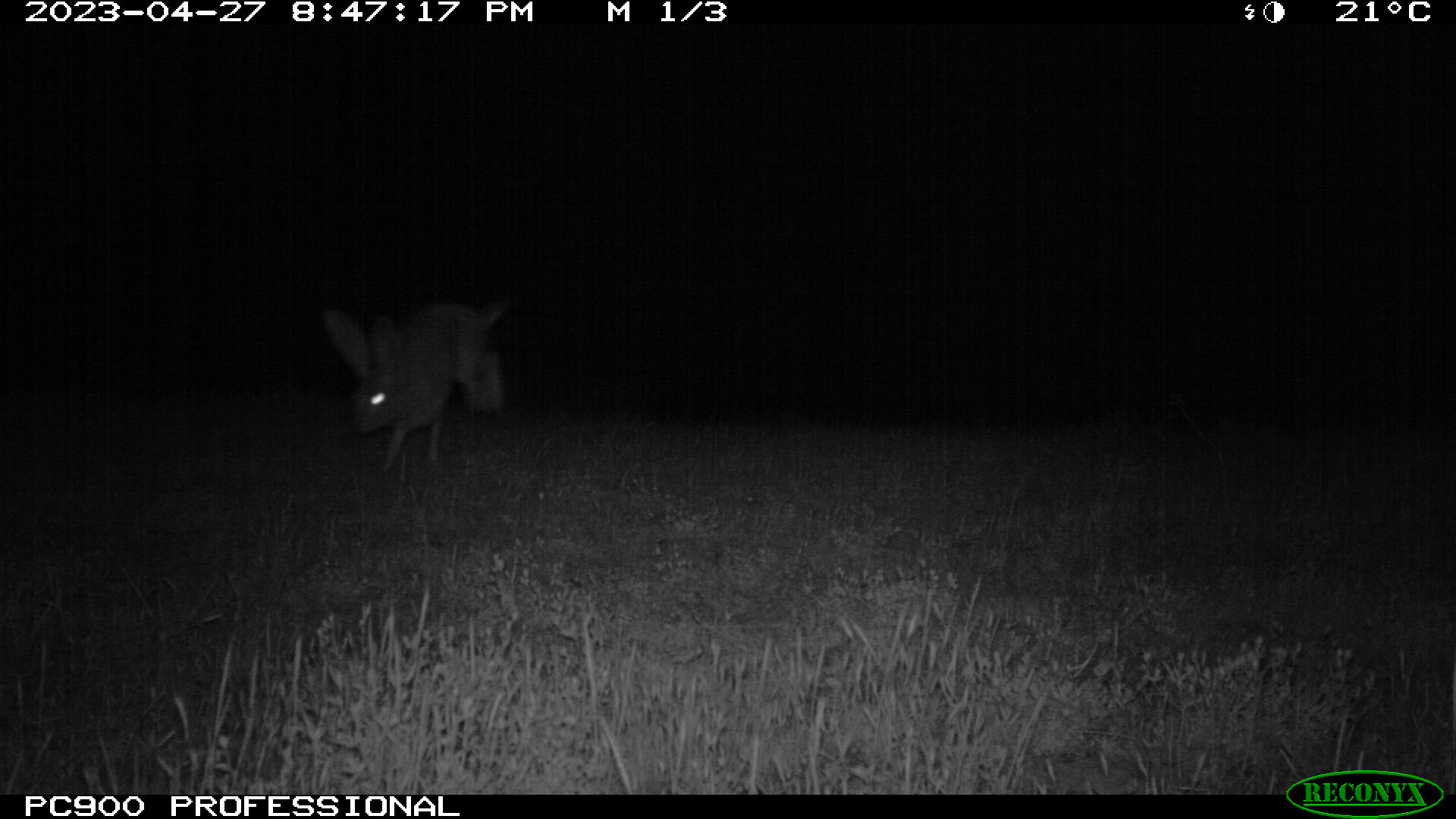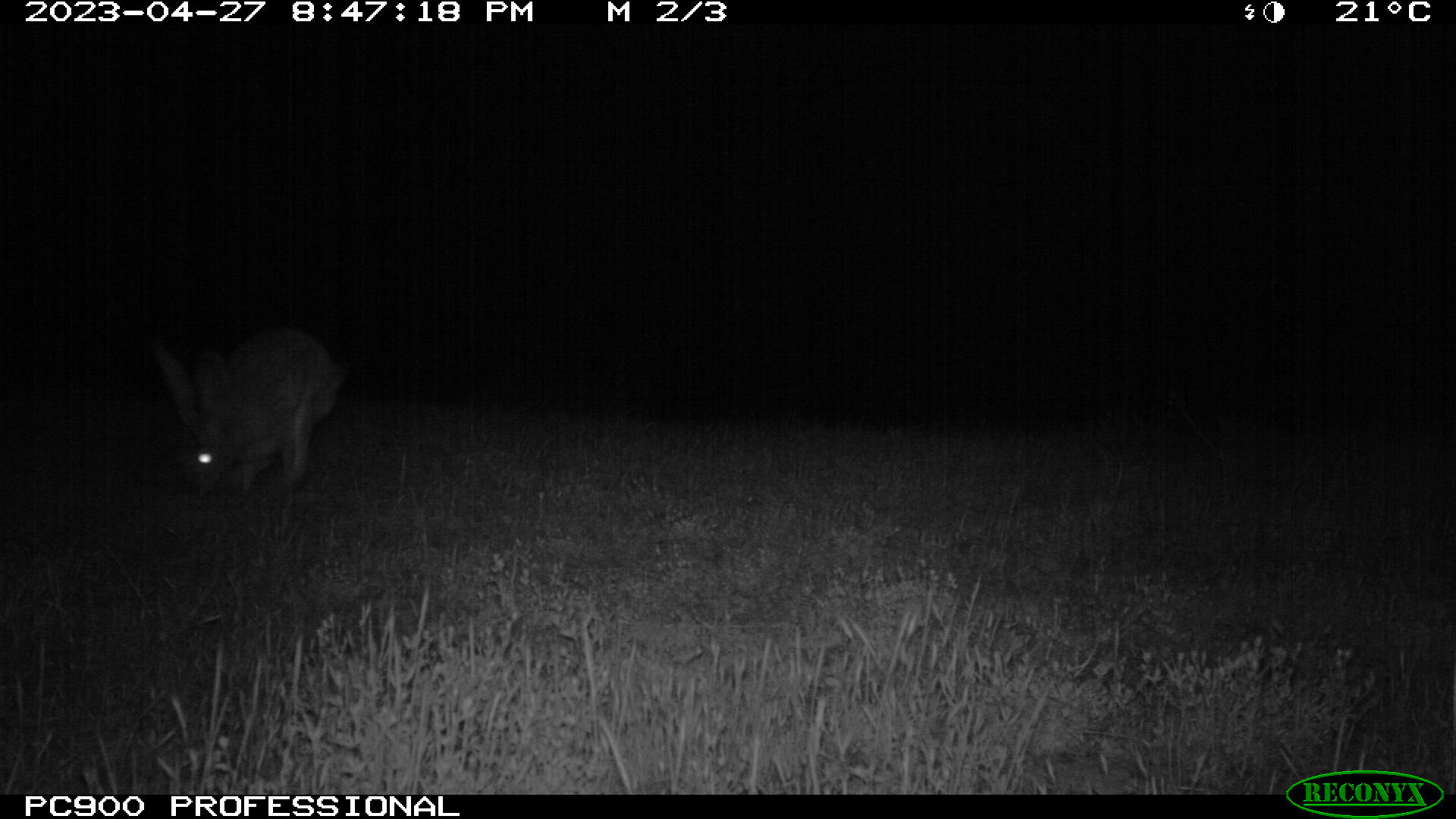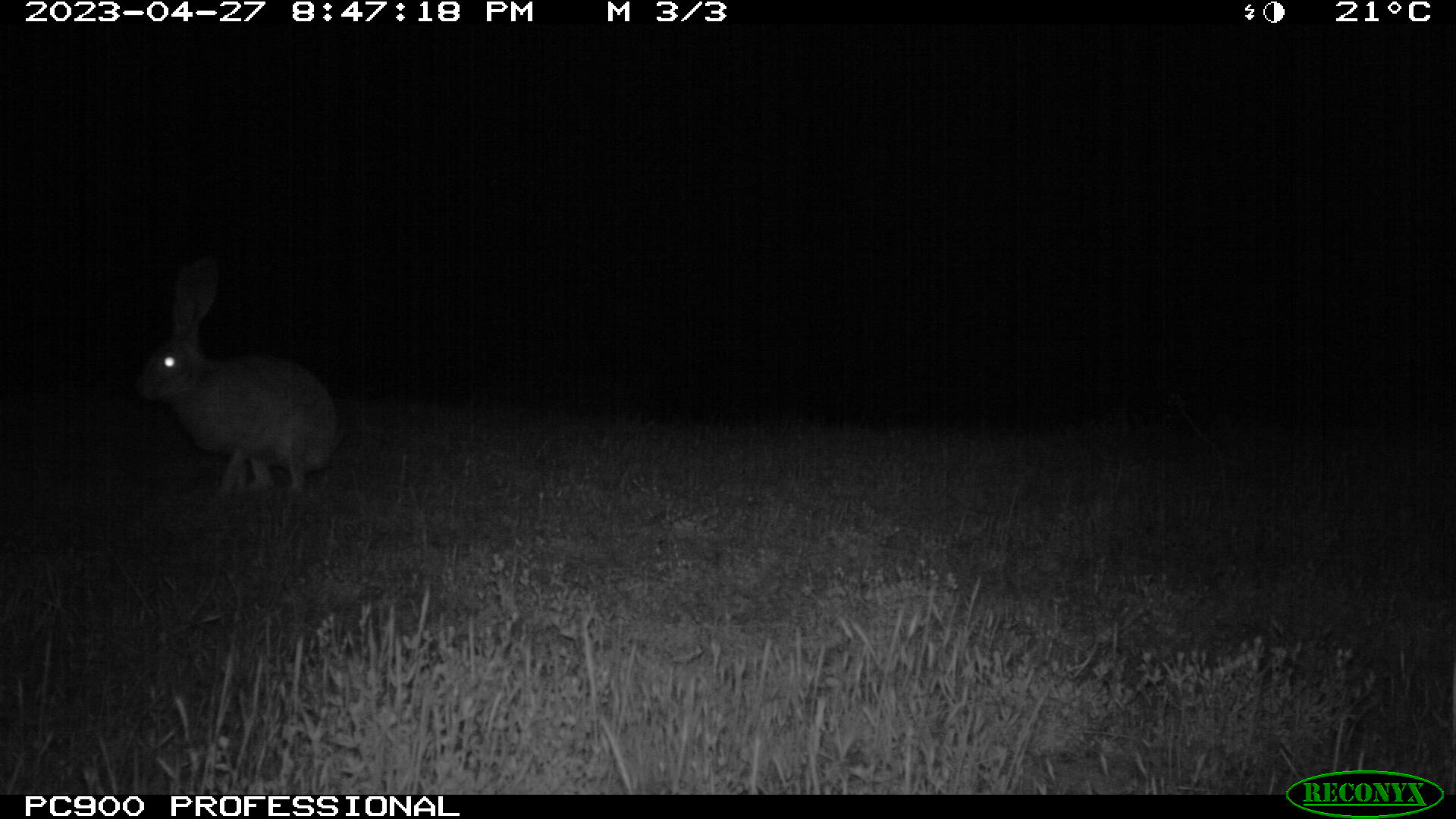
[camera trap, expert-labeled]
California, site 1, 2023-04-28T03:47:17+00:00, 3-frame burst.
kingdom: Animalia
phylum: Chordata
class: Mammalia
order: Lagomorpha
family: Leporidae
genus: Lepus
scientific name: Lepus californicus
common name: black-tailed jackrabbit